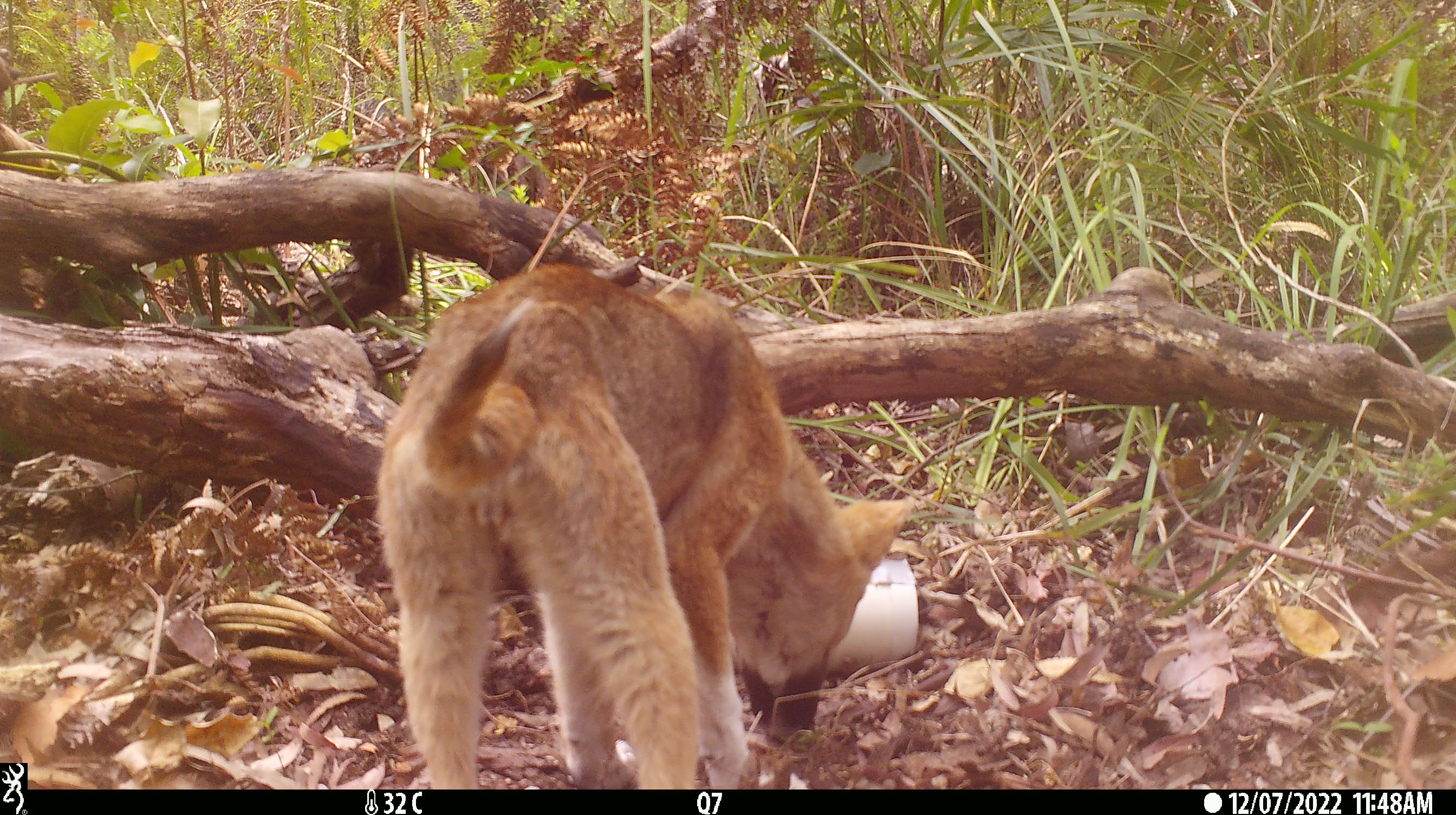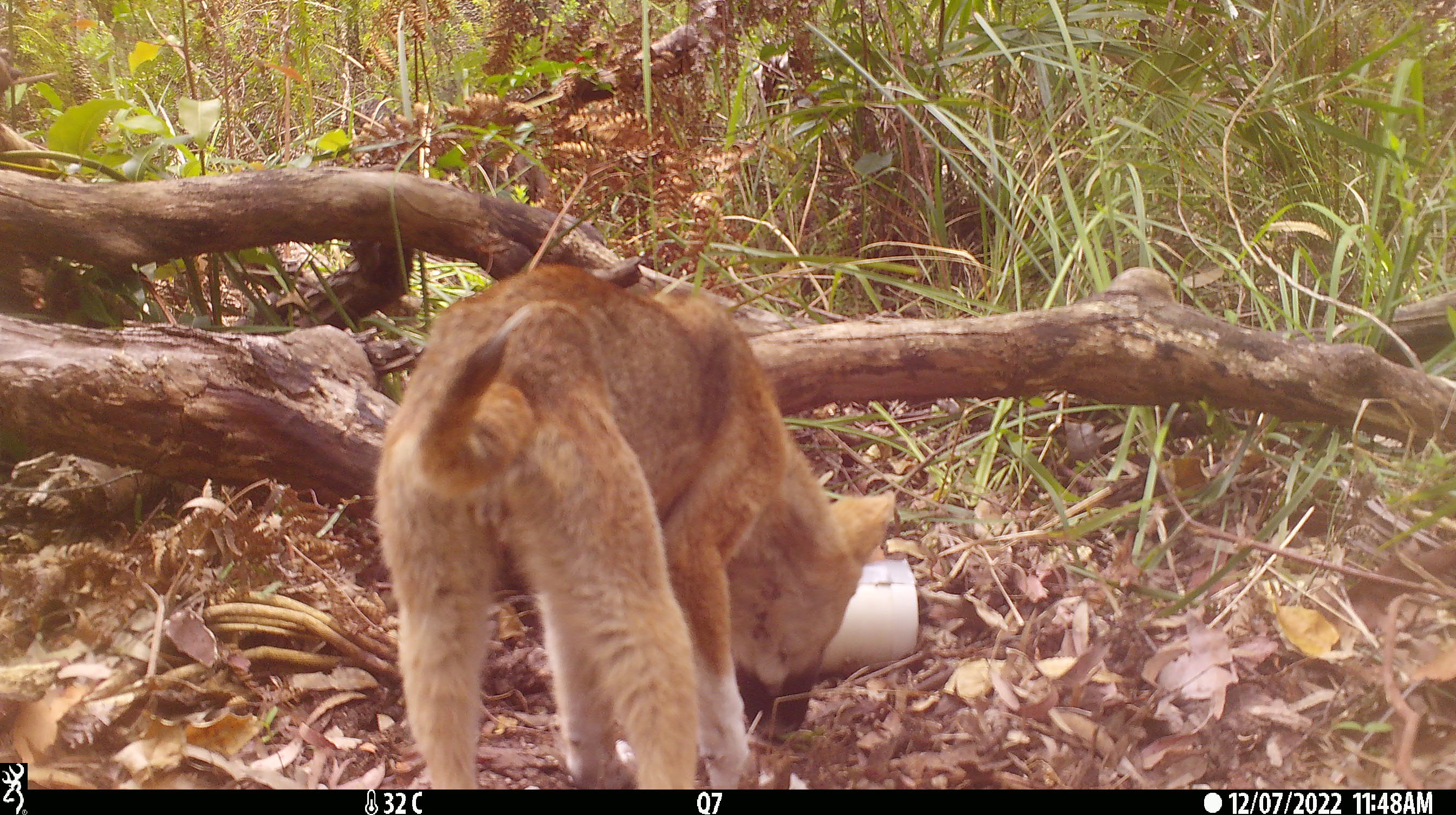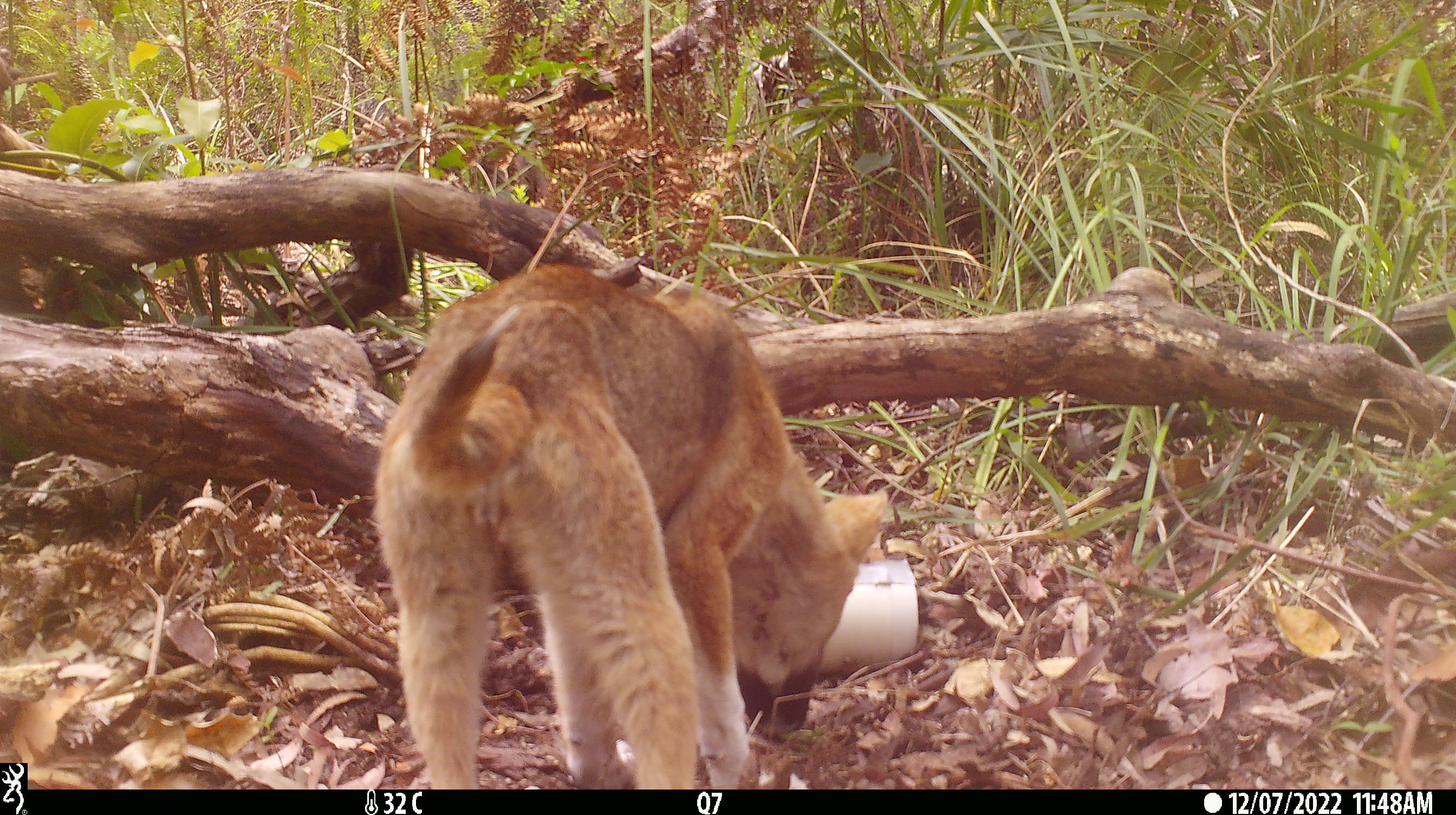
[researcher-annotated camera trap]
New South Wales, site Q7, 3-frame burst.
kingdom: Animalia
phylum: Chordata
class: Mammalia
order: Carnivora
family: Canidae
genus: Canis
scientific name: Canis familiaris dingo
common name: dingo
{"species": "dingo (Canis familiaris dingo)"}